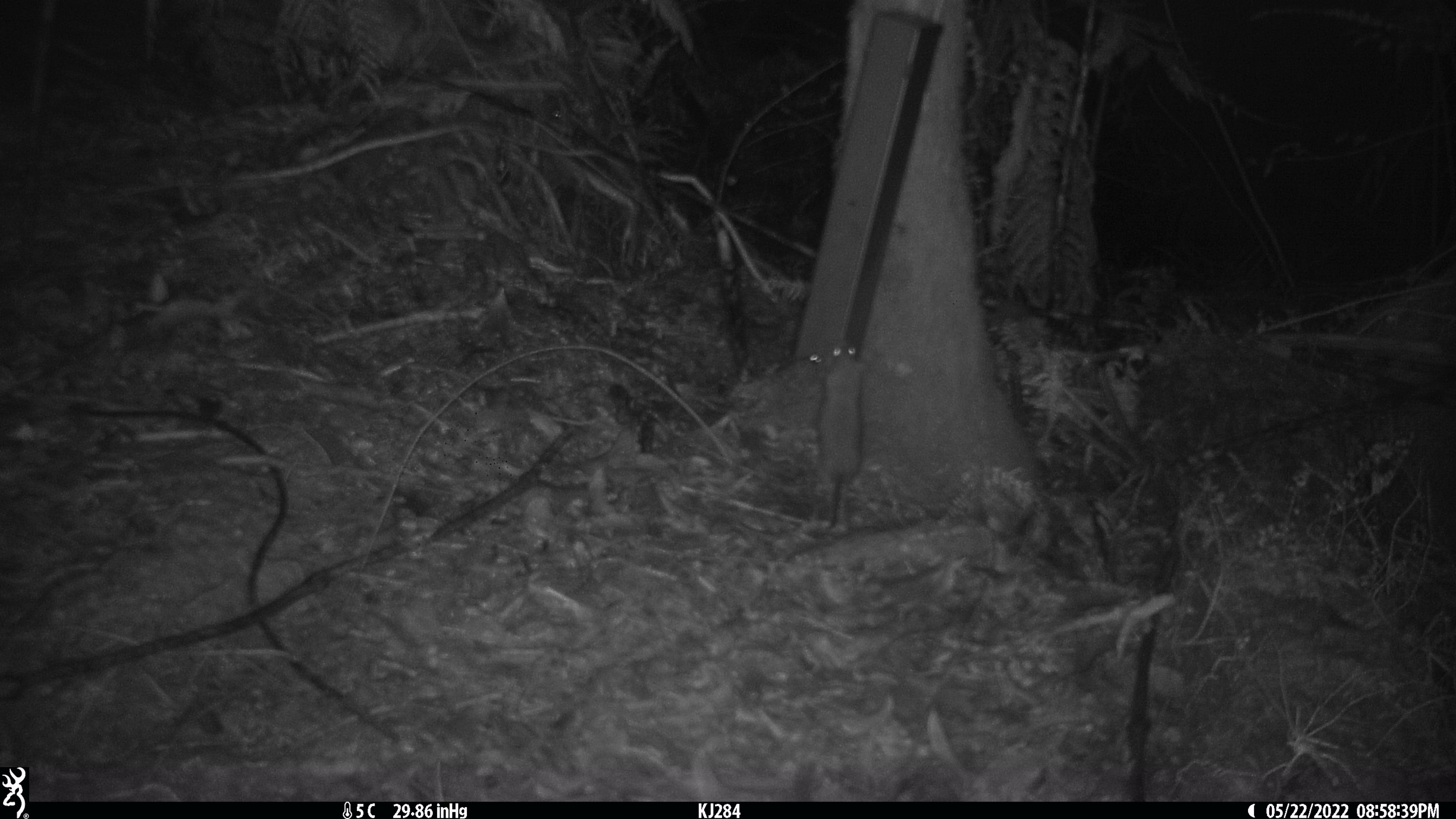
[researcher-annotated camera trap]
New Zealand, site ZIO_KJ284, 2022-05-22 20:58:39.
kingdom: Animalia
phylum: Chordata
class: Mammalia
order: Rodentia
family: Muridae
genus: Rattus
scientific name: Rattus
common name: rat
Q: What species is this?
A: Rat (Rattus).